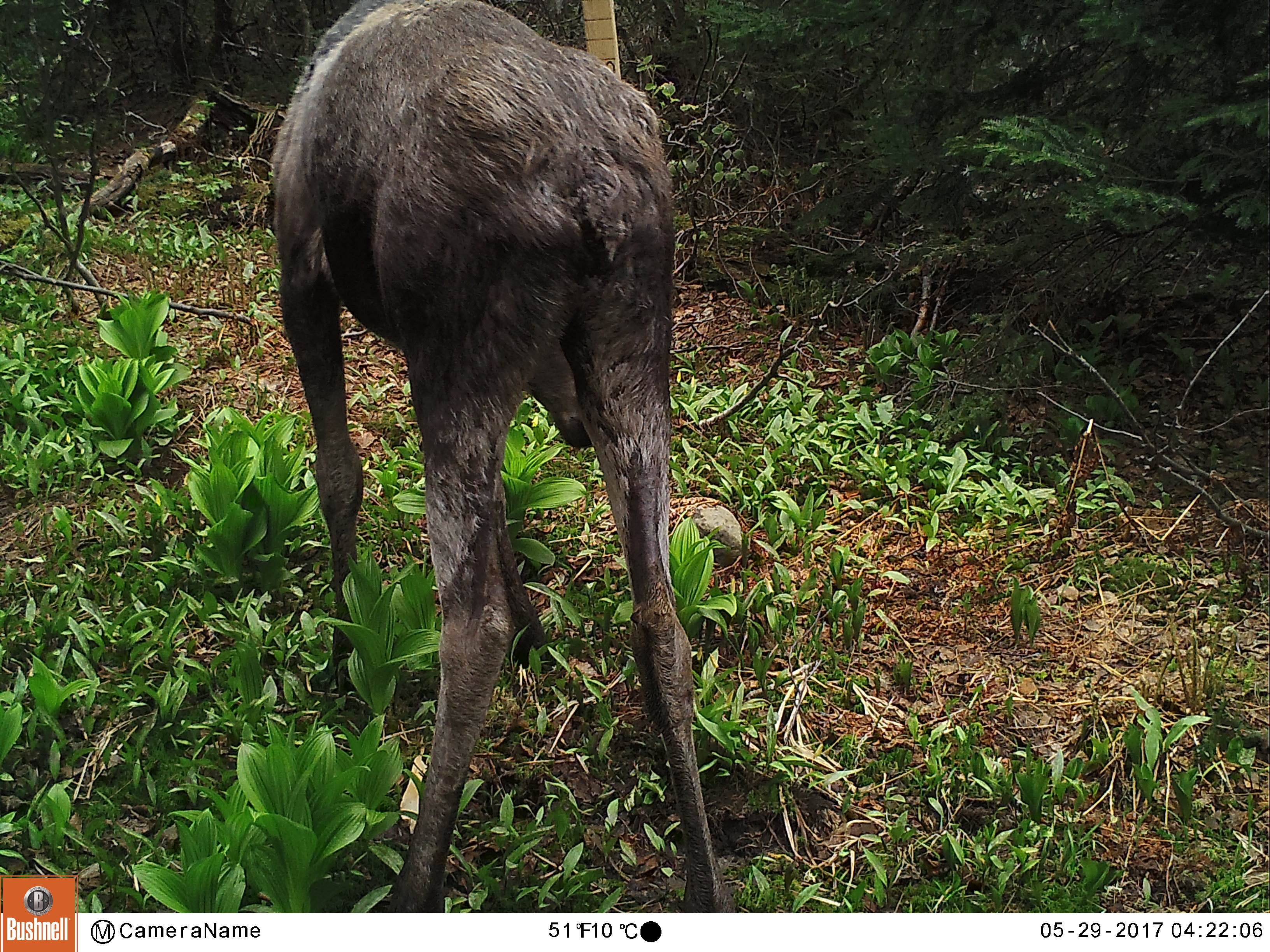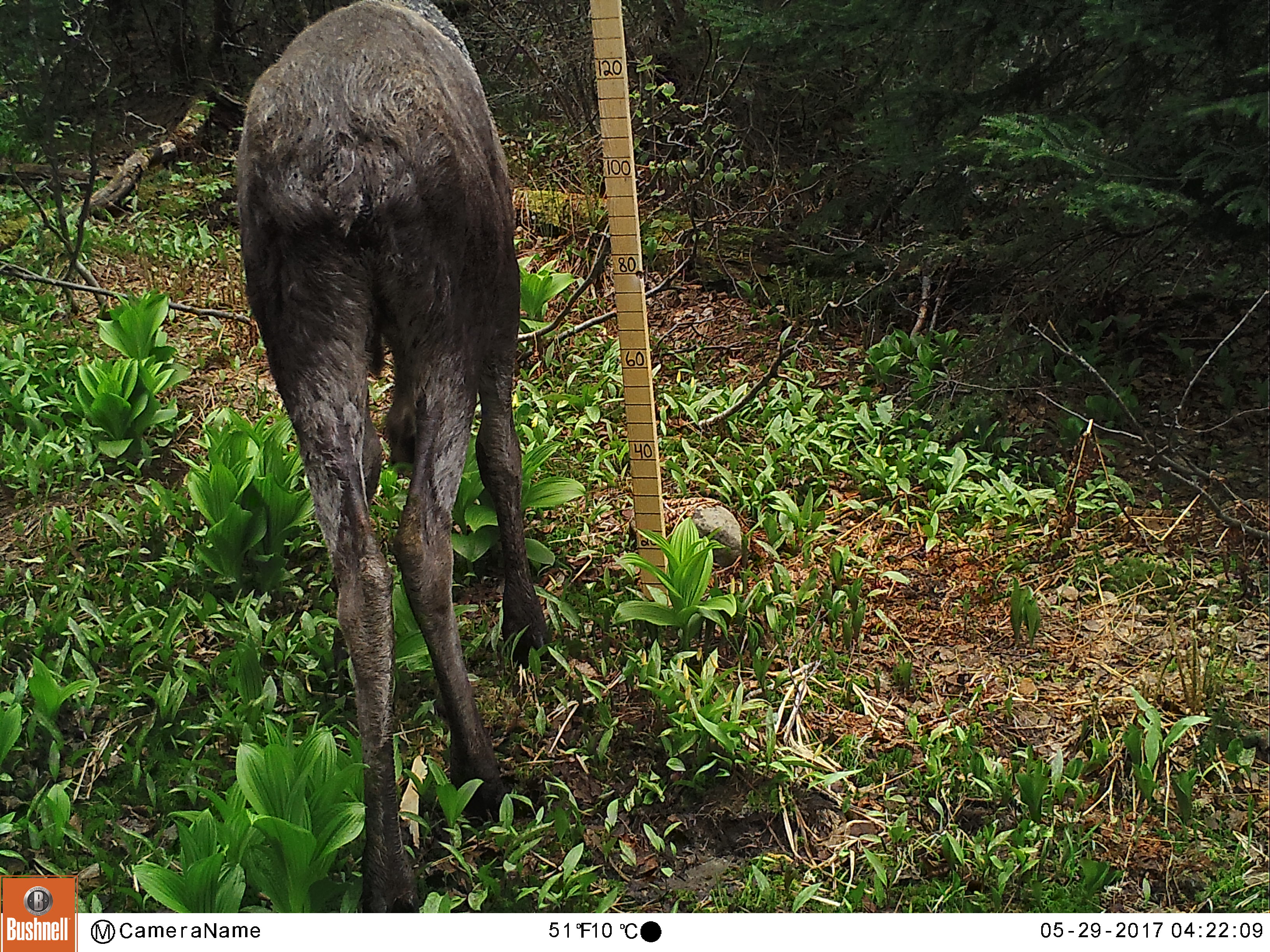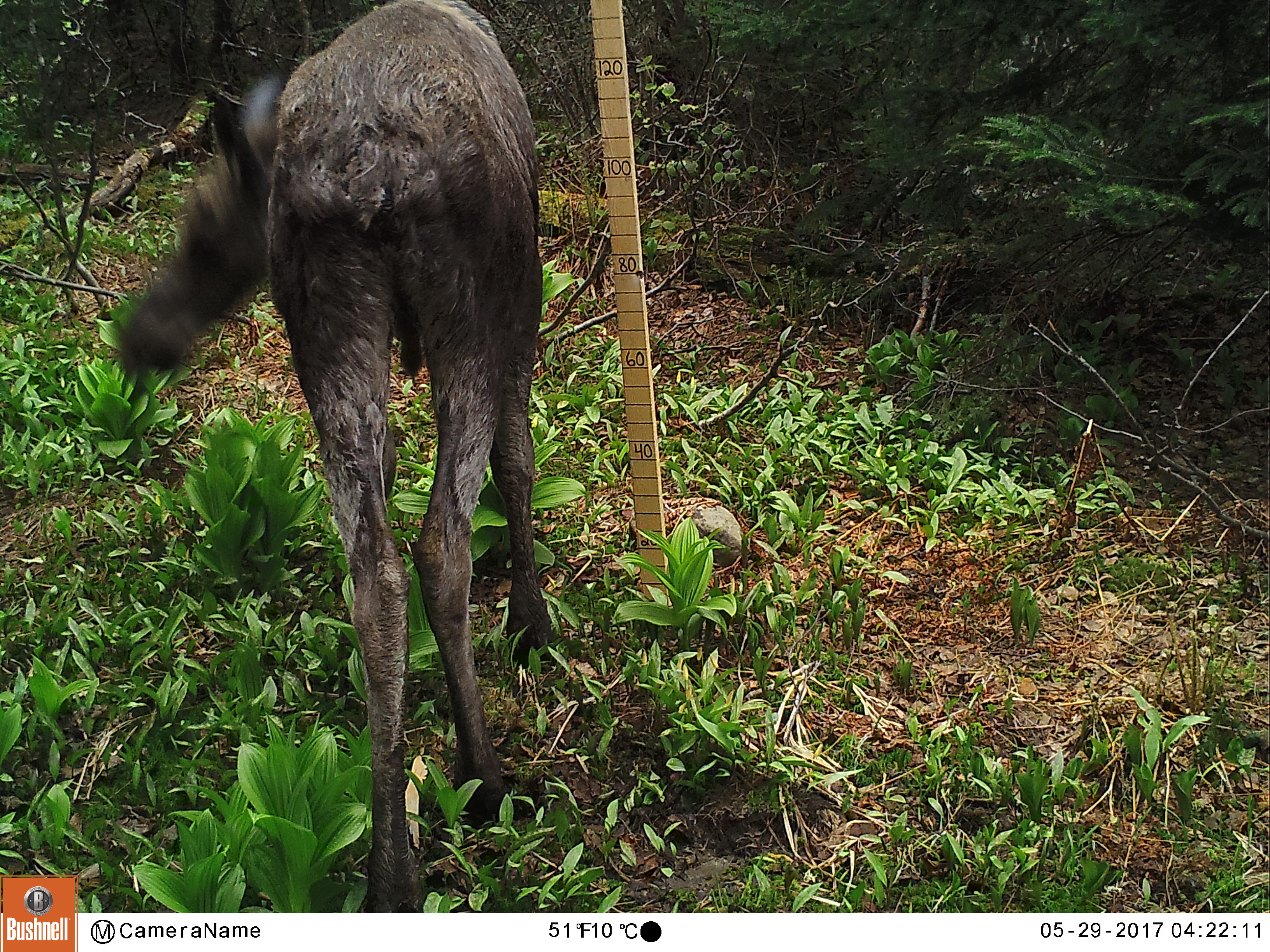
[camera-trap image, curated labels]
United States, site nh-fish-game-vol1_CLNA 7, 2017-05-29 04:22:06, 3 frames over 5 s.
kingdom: Animalia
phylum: Chordata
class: Mammalia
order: Artiodactyla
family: Cervidae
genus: Alces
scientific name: Alces alces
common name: moose